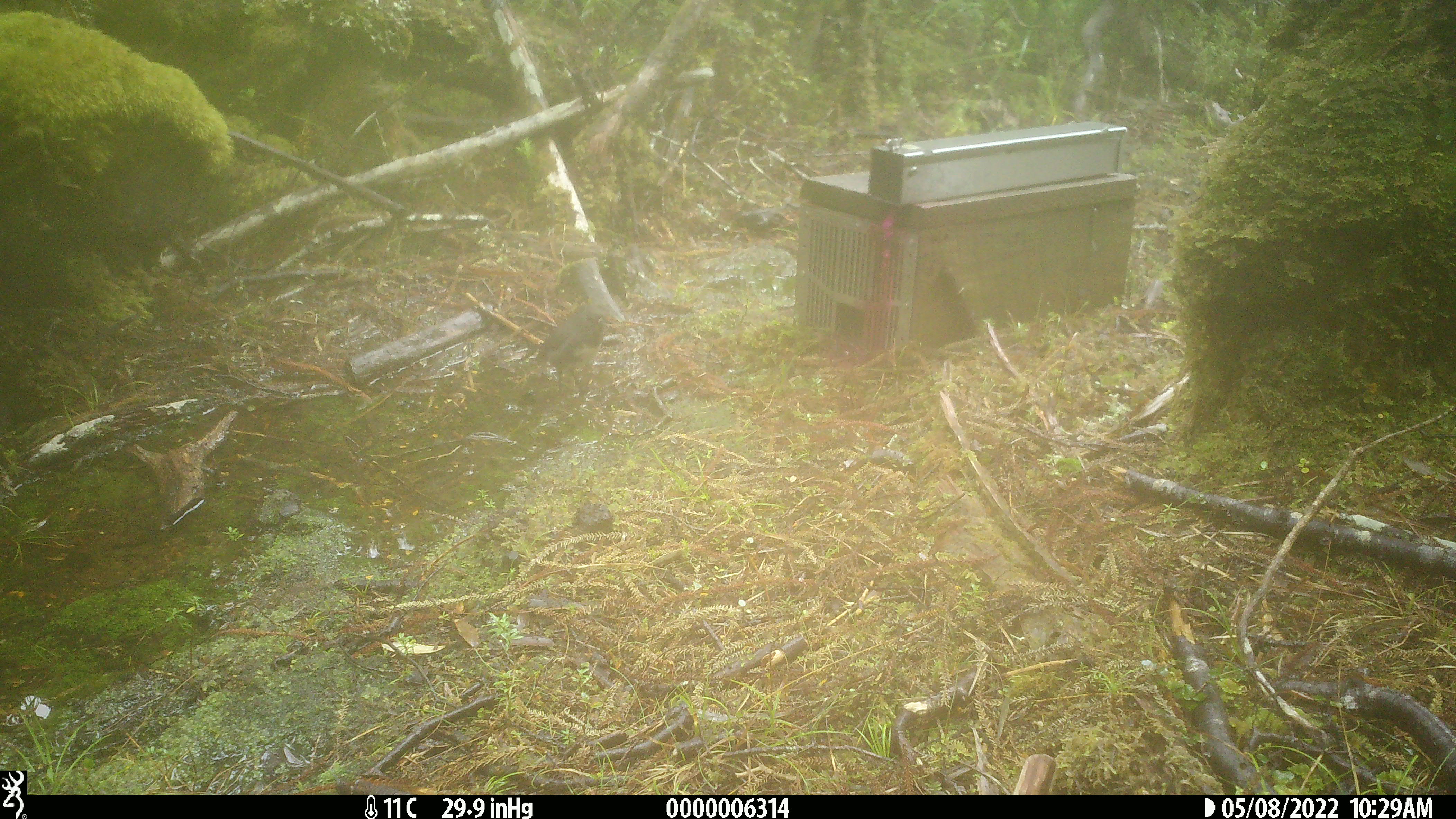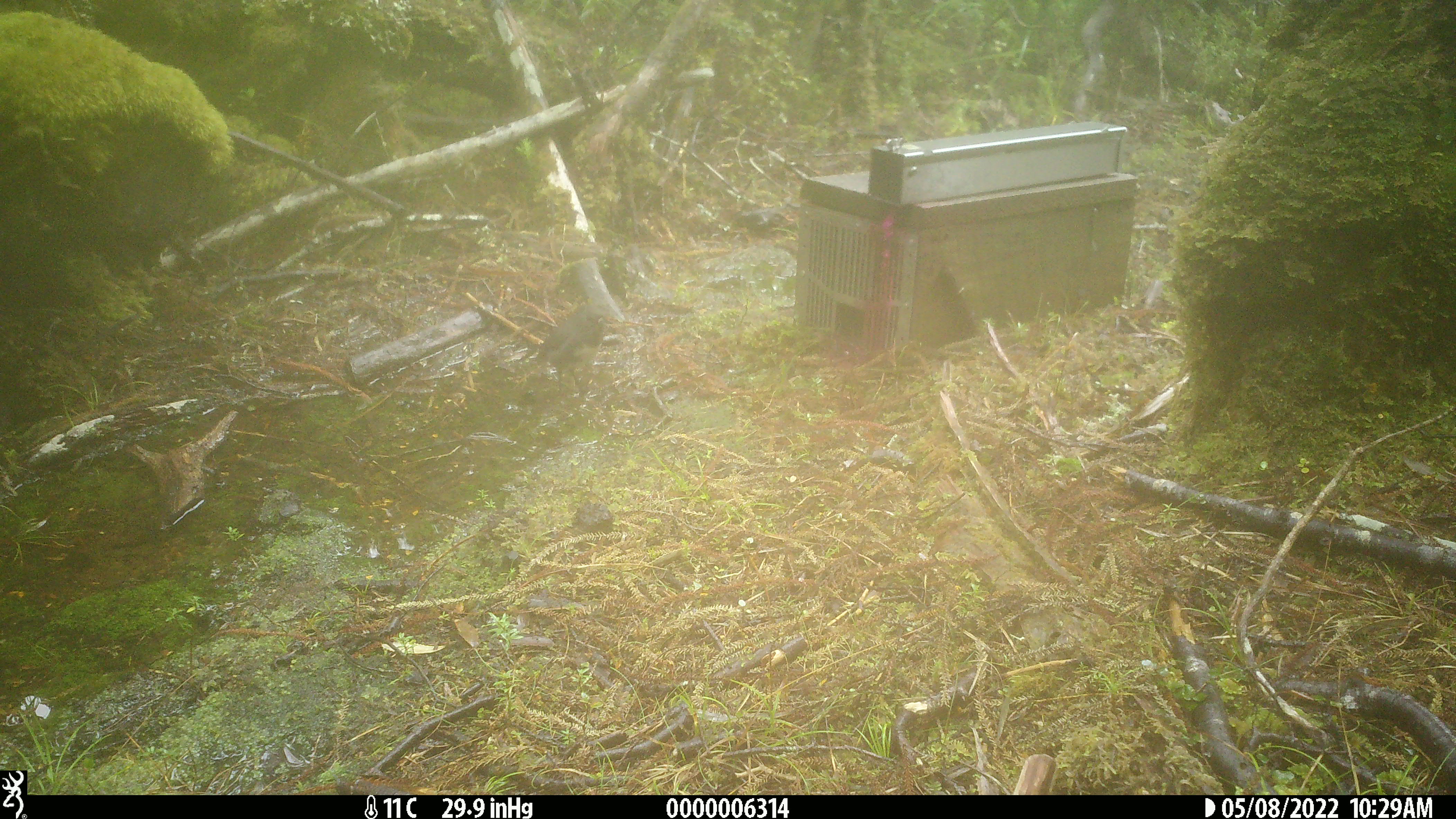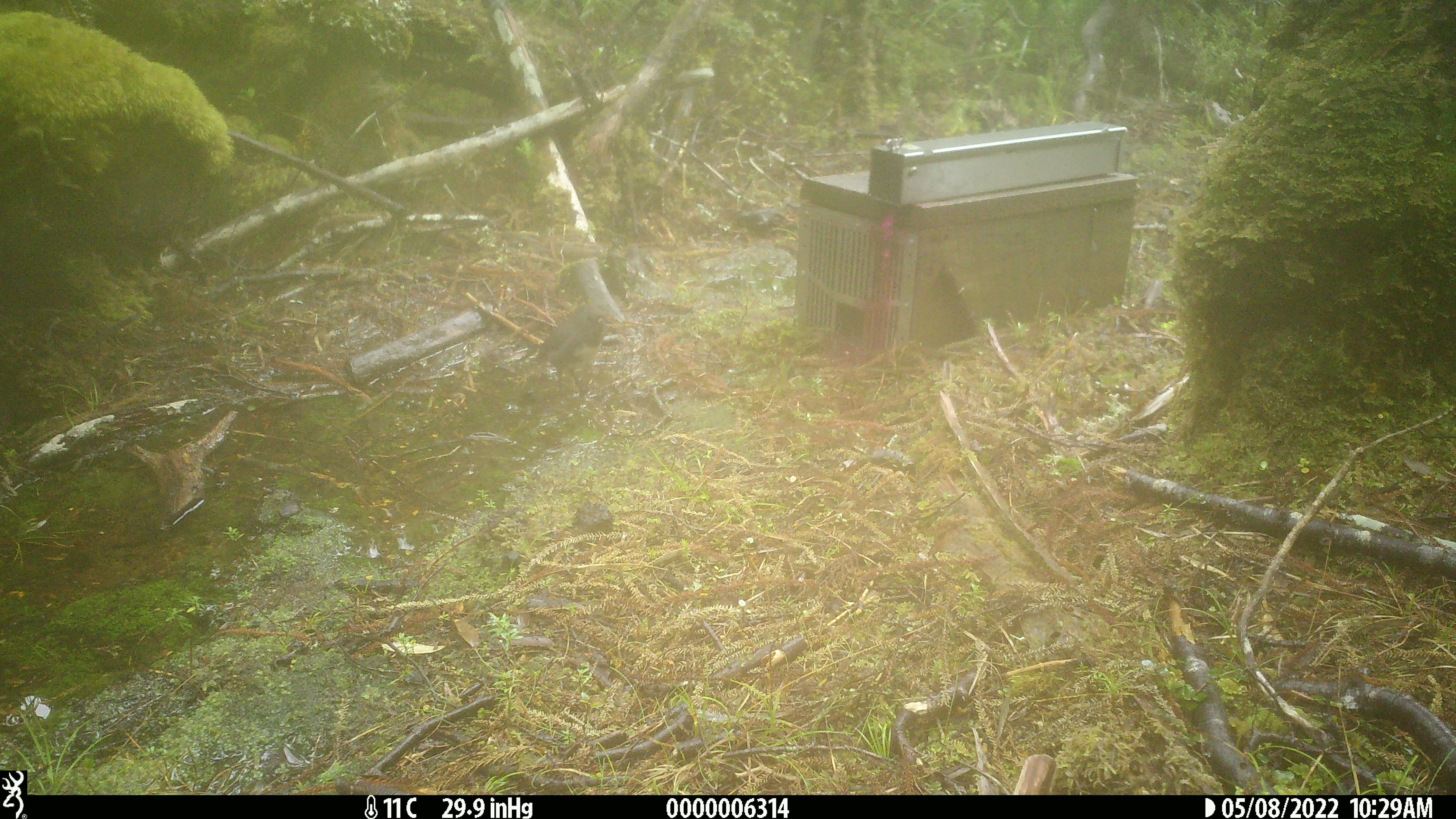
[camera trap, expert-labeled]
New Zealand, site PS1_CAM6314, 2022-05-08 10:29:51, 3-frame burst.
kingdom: Animalia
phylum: Chordata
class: Aves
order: Passeriformes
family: Petroicidae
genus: Petroica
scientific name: Petroica australis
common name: new zealand robin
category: robin